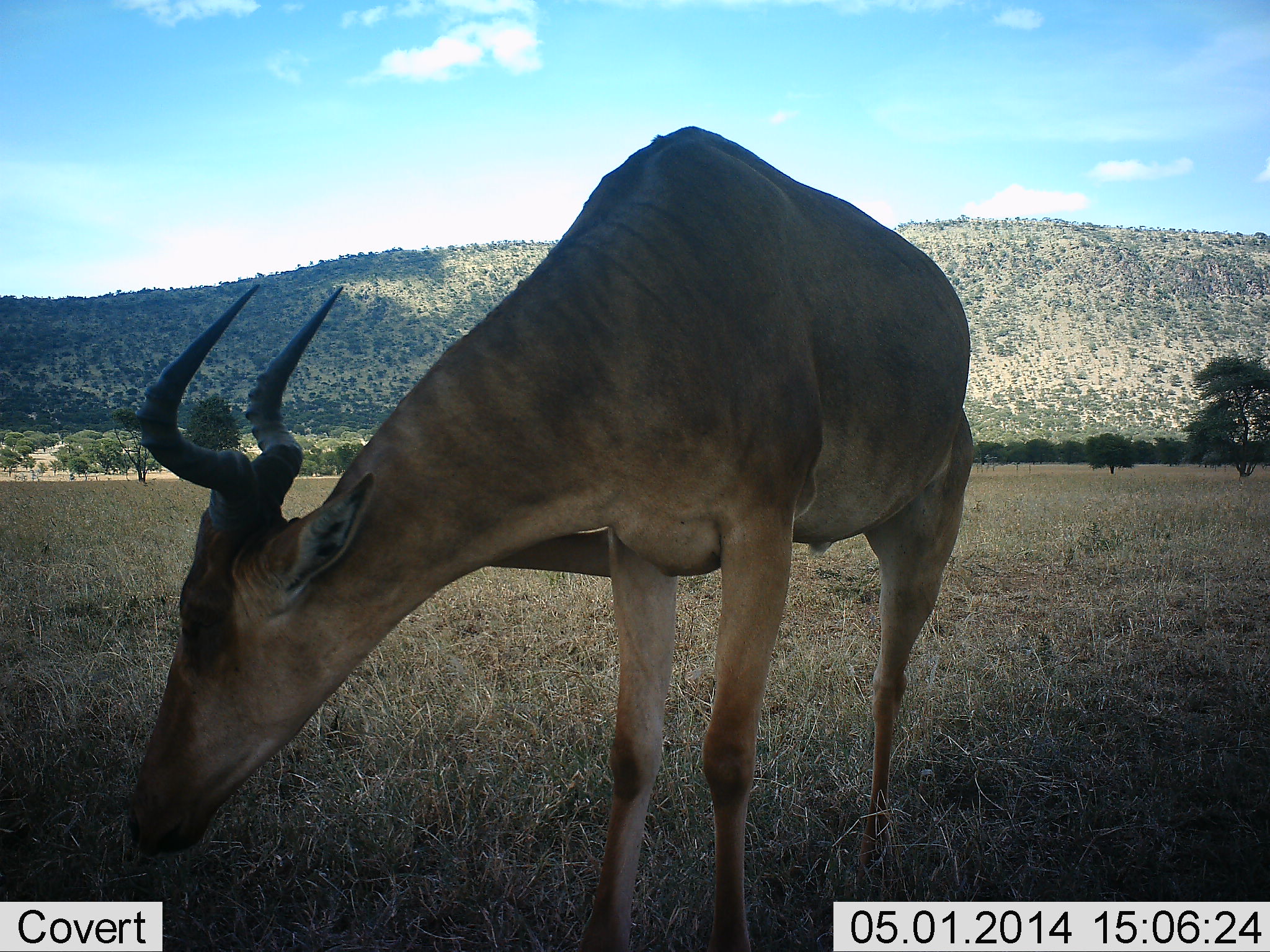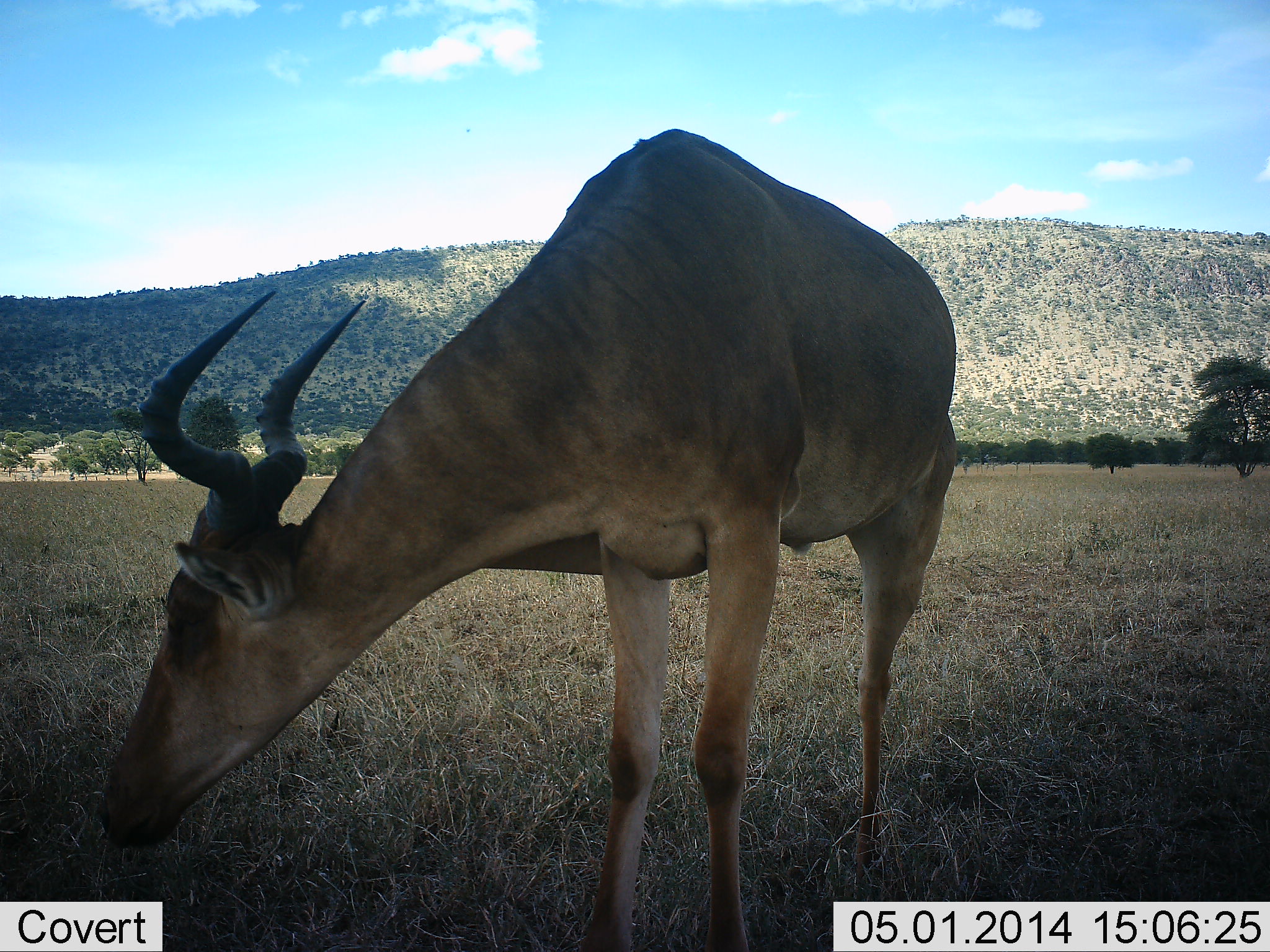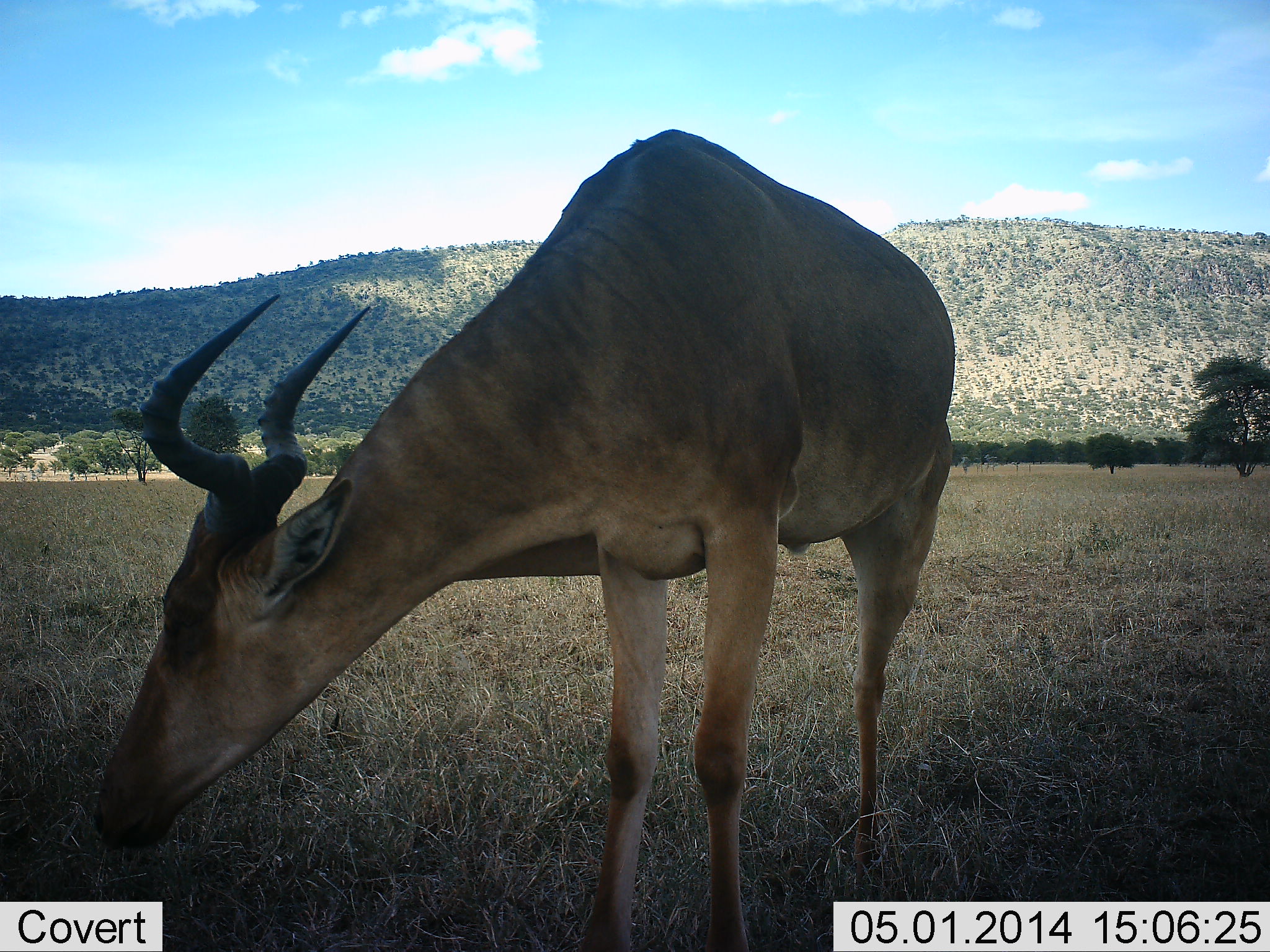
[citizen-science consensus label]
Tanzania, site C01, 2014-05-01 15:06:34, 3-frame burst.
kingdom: Animalia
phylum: Chordata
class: Mammalia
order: Artiodactyla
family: Bovidae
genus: Alcelaphus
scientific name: Alcelaphus buselaphus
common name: hartebeest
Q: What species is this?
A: Hartebeest (Alcelaphus buselaphus).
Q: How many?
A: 1.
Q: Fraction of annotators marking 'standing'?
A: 50%.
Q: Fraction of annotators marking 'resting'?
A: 0%.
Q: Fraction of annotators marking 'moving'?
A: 0%.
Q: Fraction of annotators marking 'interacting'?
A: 0%.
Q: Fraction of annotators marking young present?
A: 0%.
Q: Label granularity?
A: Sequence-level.